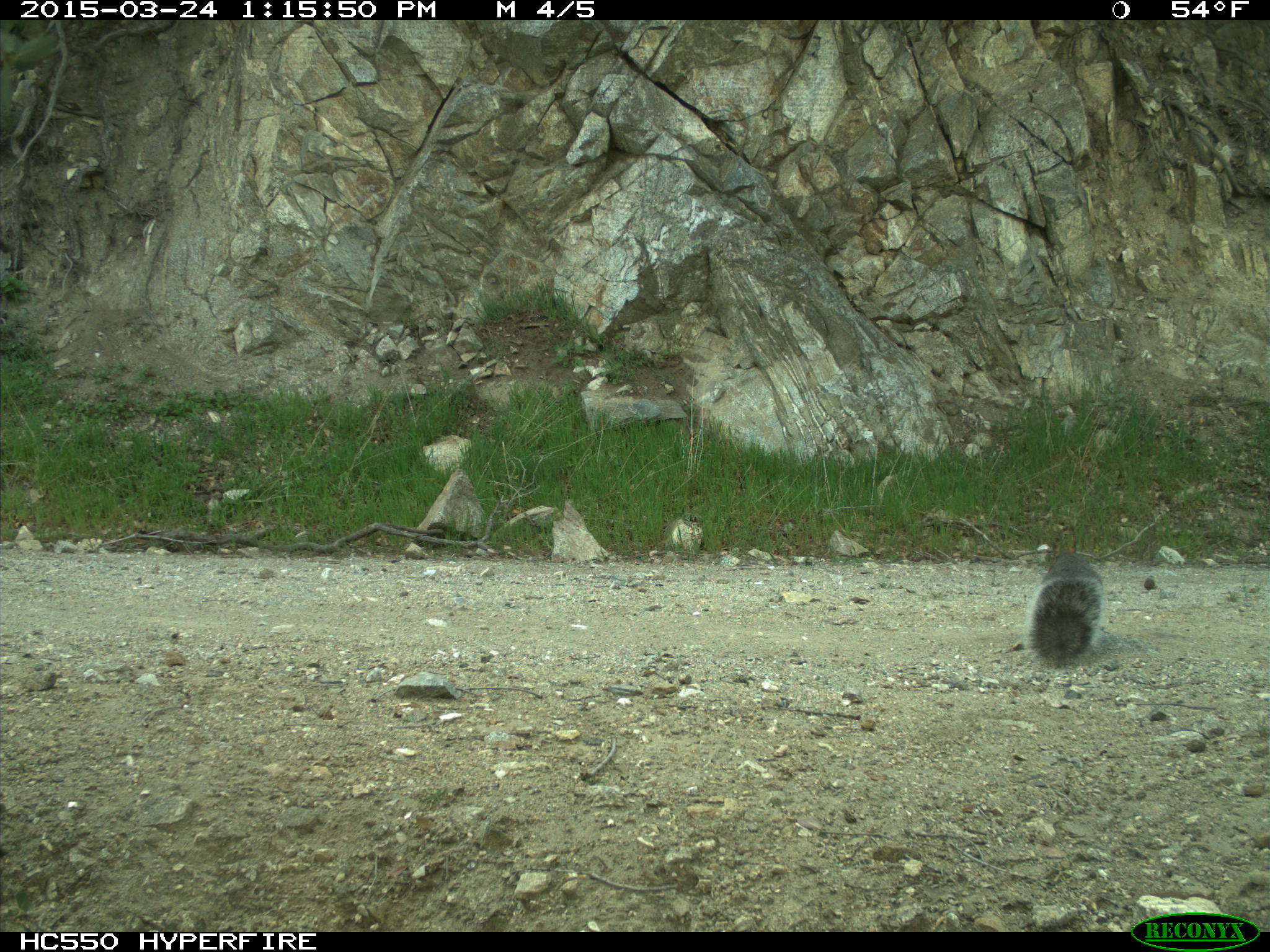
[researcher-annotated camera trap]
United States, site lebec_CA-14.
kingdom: Animalia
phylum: Chordata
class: Mammalia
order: Rodentia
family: Sciuridae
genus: Sciurus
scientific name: Sciurus carolinensis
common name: eastern gray squirrel